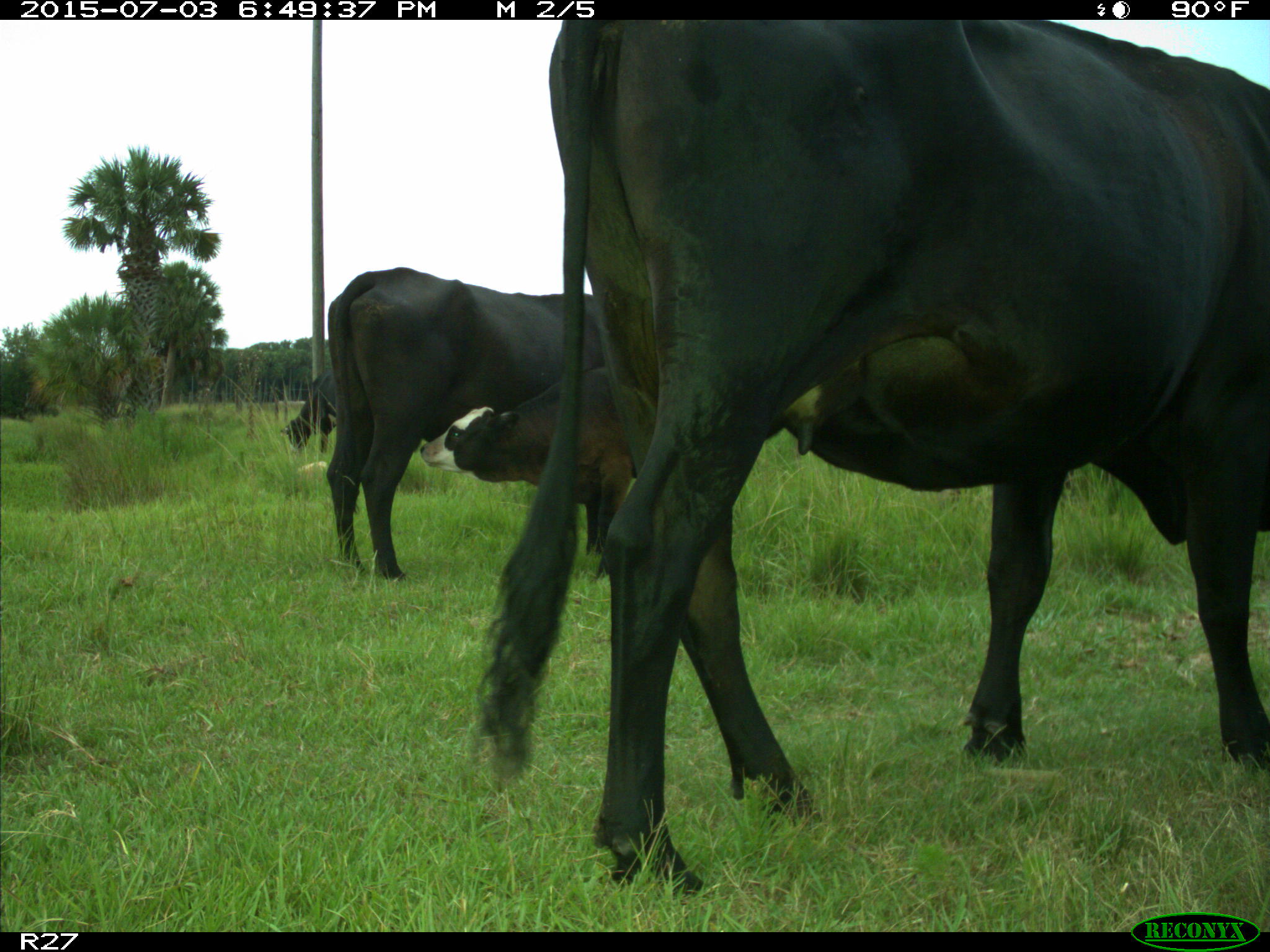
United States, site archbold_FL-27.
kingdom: Animalia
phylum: Chordata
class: Mammalia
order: Artiodactyla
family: Bovidae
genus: Bos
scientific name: Bos taurus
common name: domestic cow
Bos taurus (domestic cow).